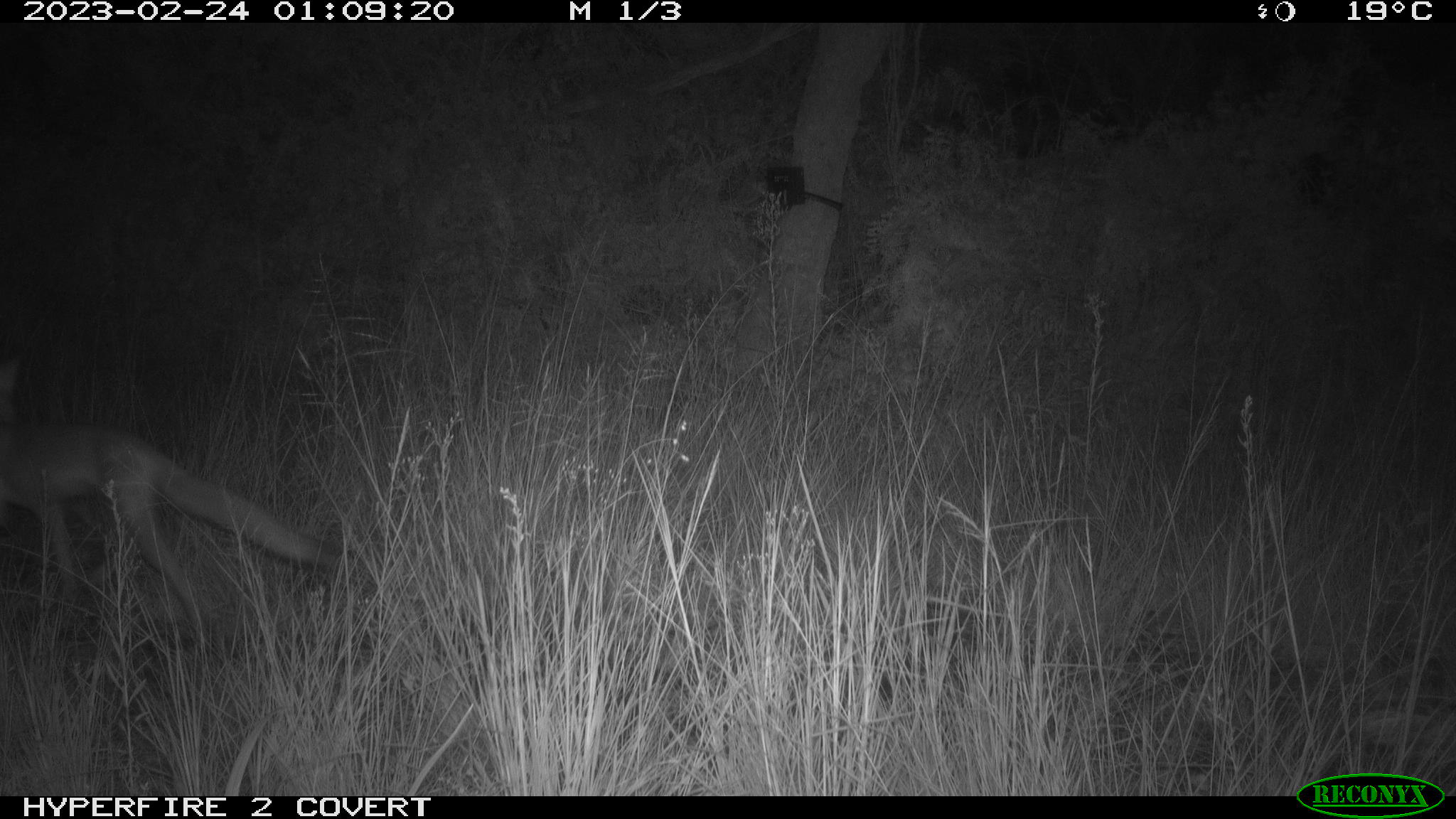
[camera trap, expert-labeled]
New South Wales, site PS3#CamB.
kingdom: Animalia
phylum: Chordata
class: Mammalia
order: Carnivora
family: Canidae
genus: Vulpes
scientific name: Vulpes vulpes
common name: red fox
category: fox